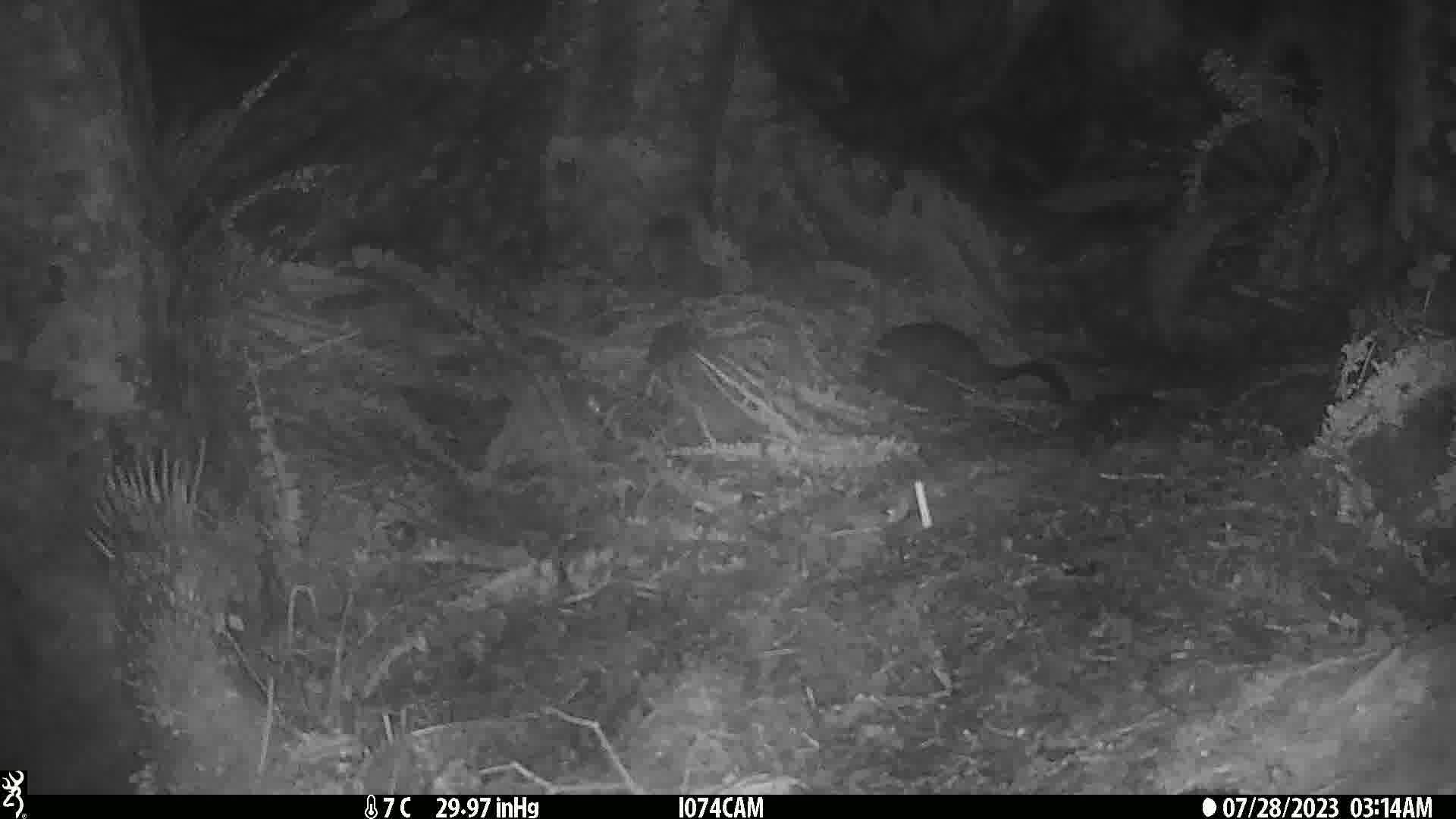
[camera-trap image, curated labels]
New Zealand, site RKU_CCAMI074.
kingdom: Animalia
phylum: Chordata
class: Mammalia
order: Diprotodontia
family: Phalangeridae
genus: Trichosurus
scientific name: Trichosurus vulpecula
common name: common brushtail possum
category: possum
Possum (common brushtail possum) (Trichosurus vulpecula).